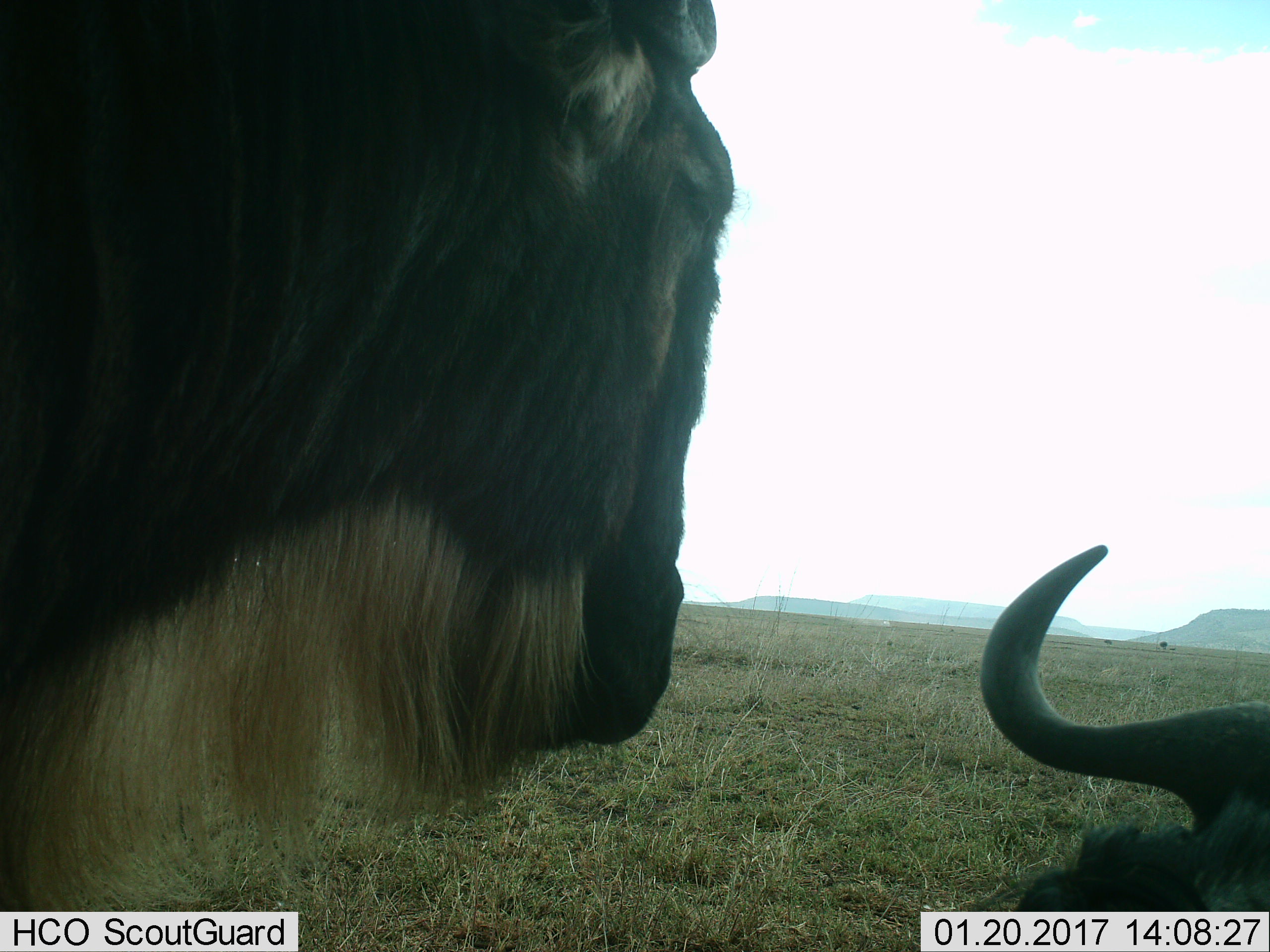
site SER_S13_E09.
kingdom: Animalia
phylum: Chordata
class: Mammalia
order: Artiodactyla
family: Bovidae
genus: Connochaetes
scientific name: Connochaetes taurinus taurinus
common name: blue wildebeest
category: wildebeestblue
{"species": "wildebeestblue (blue wildebeest) (Connochaetes taurinus taurinus)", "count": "2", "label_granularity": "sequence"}